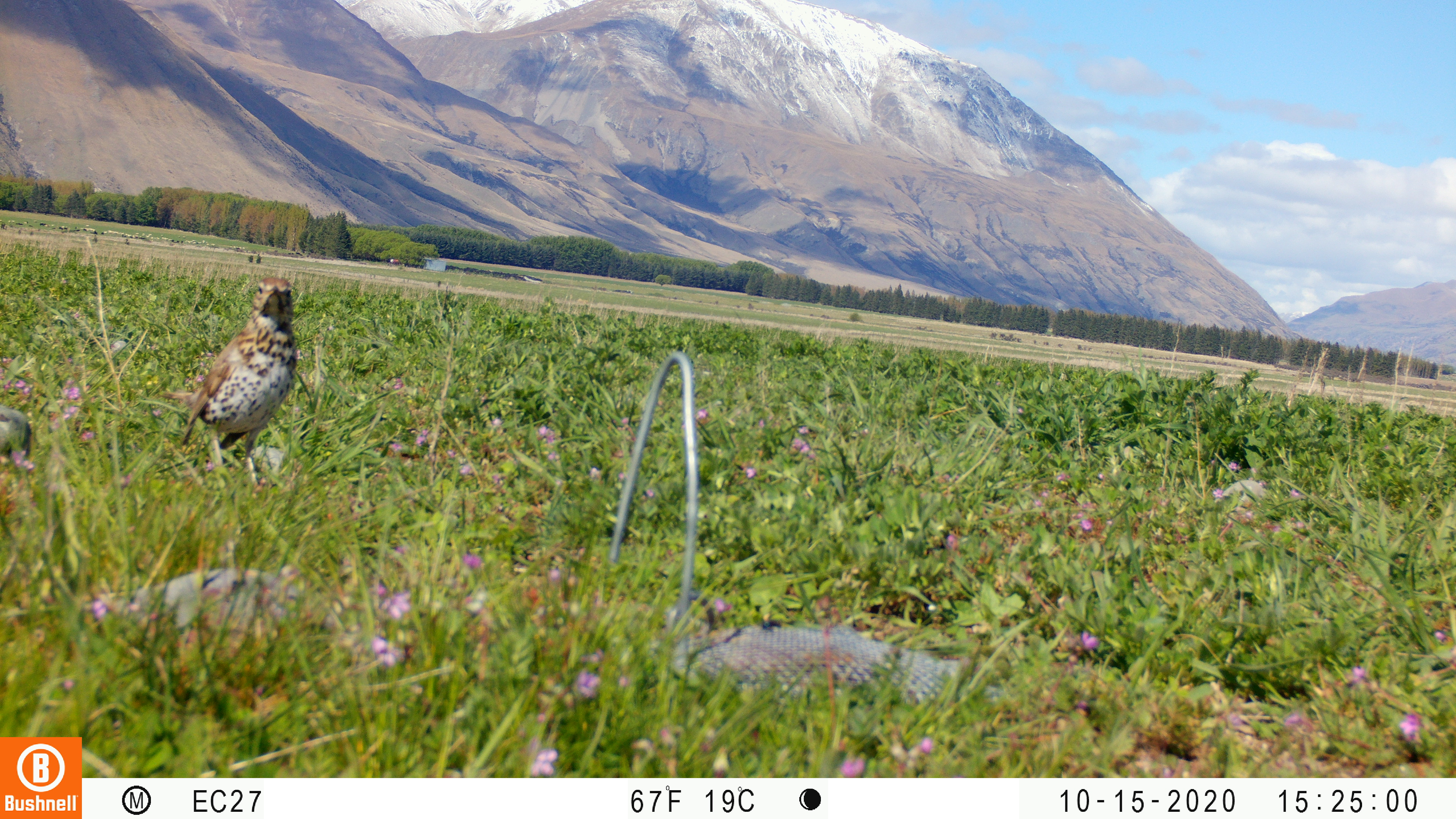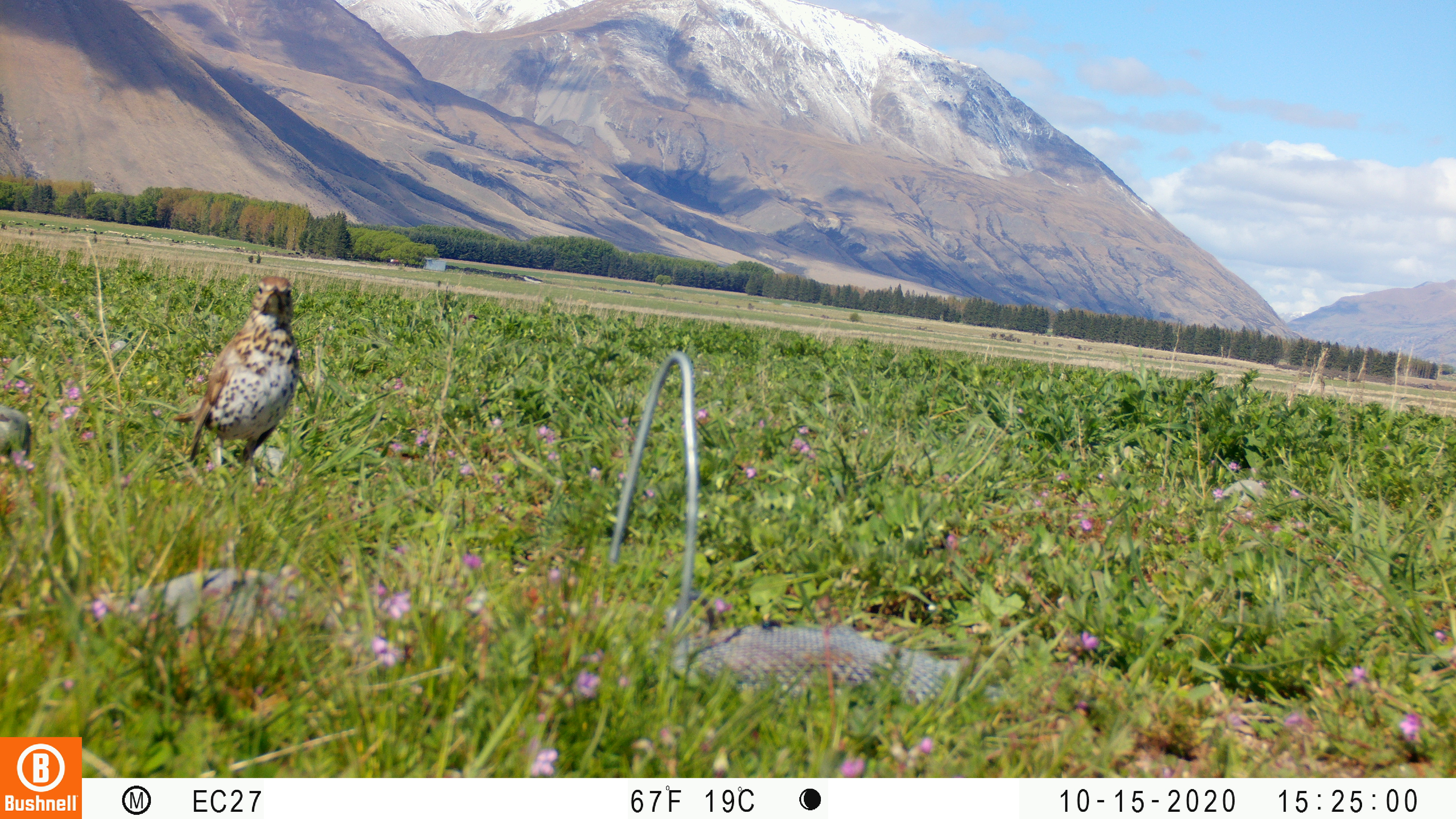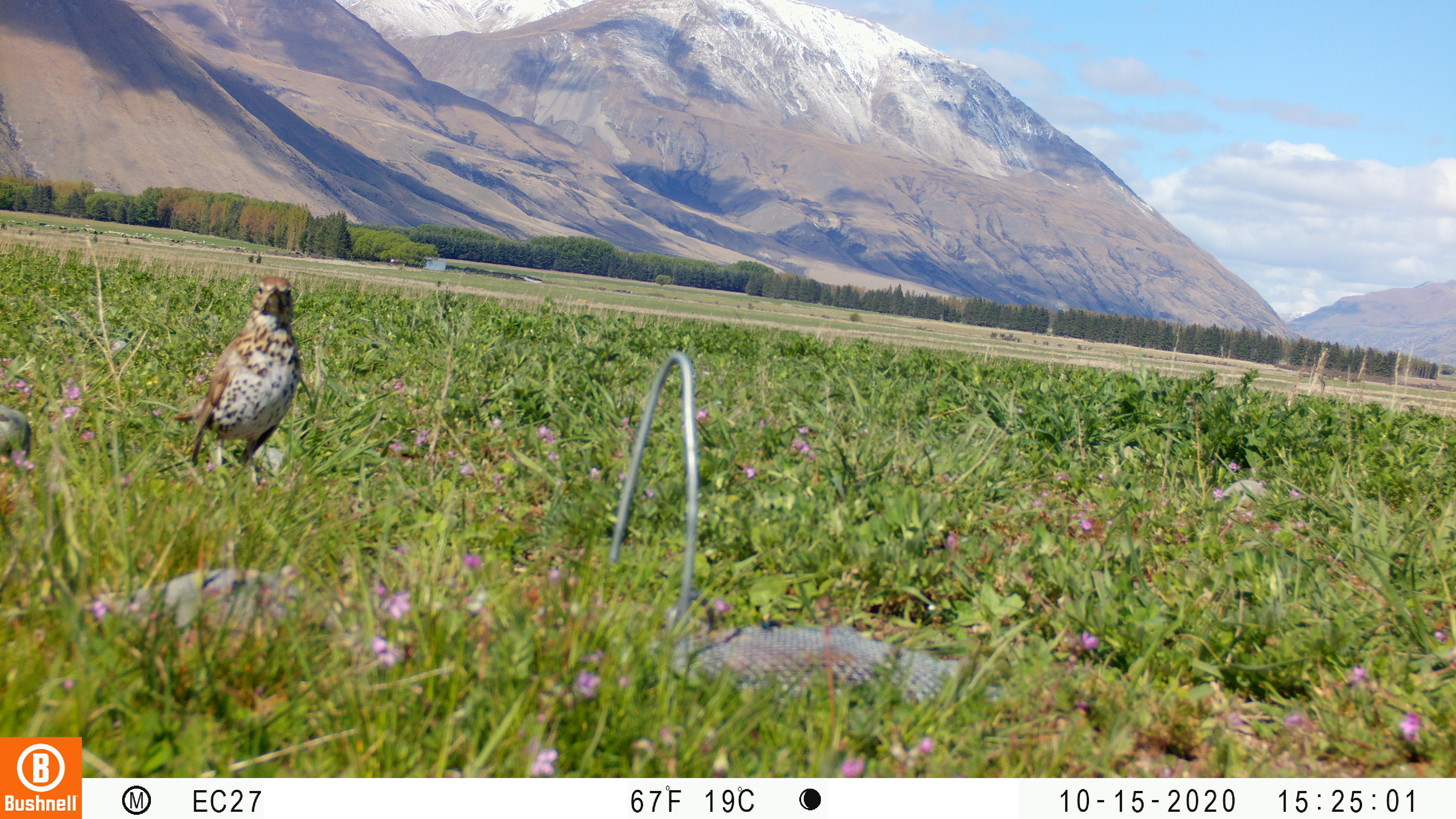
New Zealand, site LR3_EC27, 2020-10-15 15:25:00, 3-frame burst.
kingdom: Animalia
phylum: Chordata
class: Aves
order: Passeriformes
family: Turdidae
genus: Turdus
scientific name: Turdus philomelos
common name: song thrush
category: thrush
Thrush (song thrush) (Turdus philomelos).